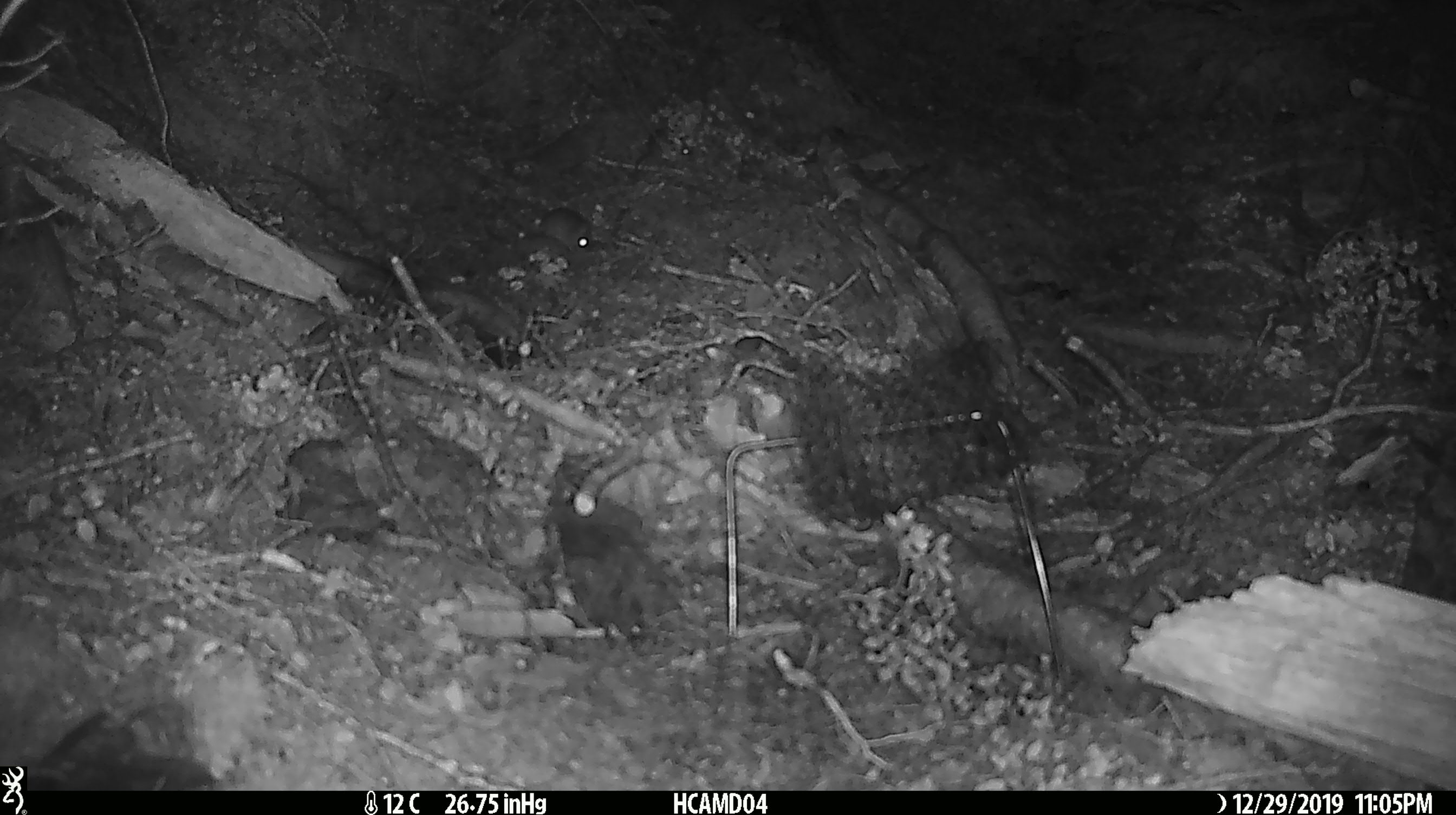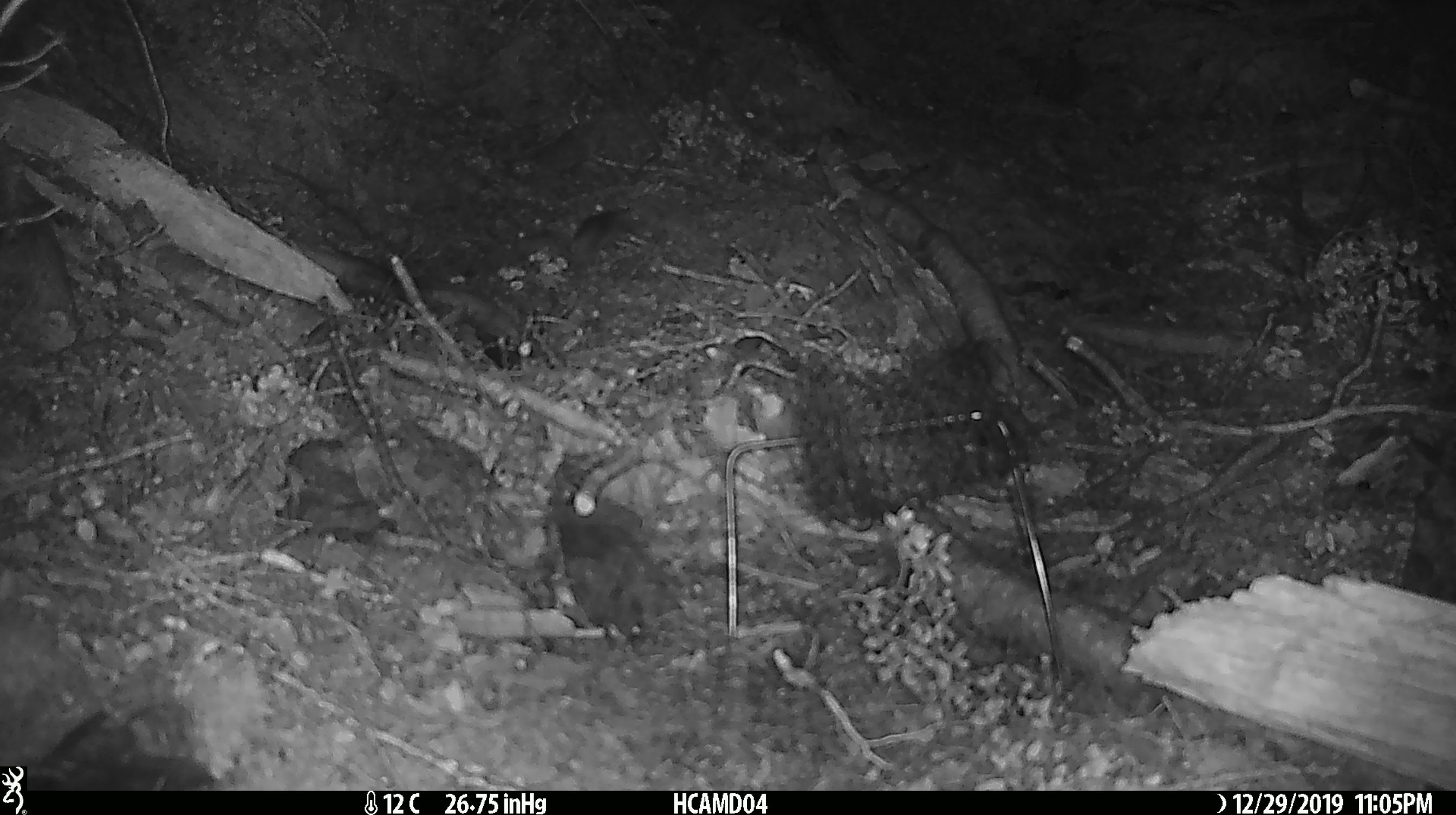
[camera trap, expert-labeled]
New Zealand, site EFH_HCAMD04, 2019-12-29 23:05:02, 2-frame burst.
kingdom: Animalia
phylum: Chordata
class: Mammalia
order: Rodentia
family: Muridae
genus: Mus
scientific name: Mus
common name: mouse